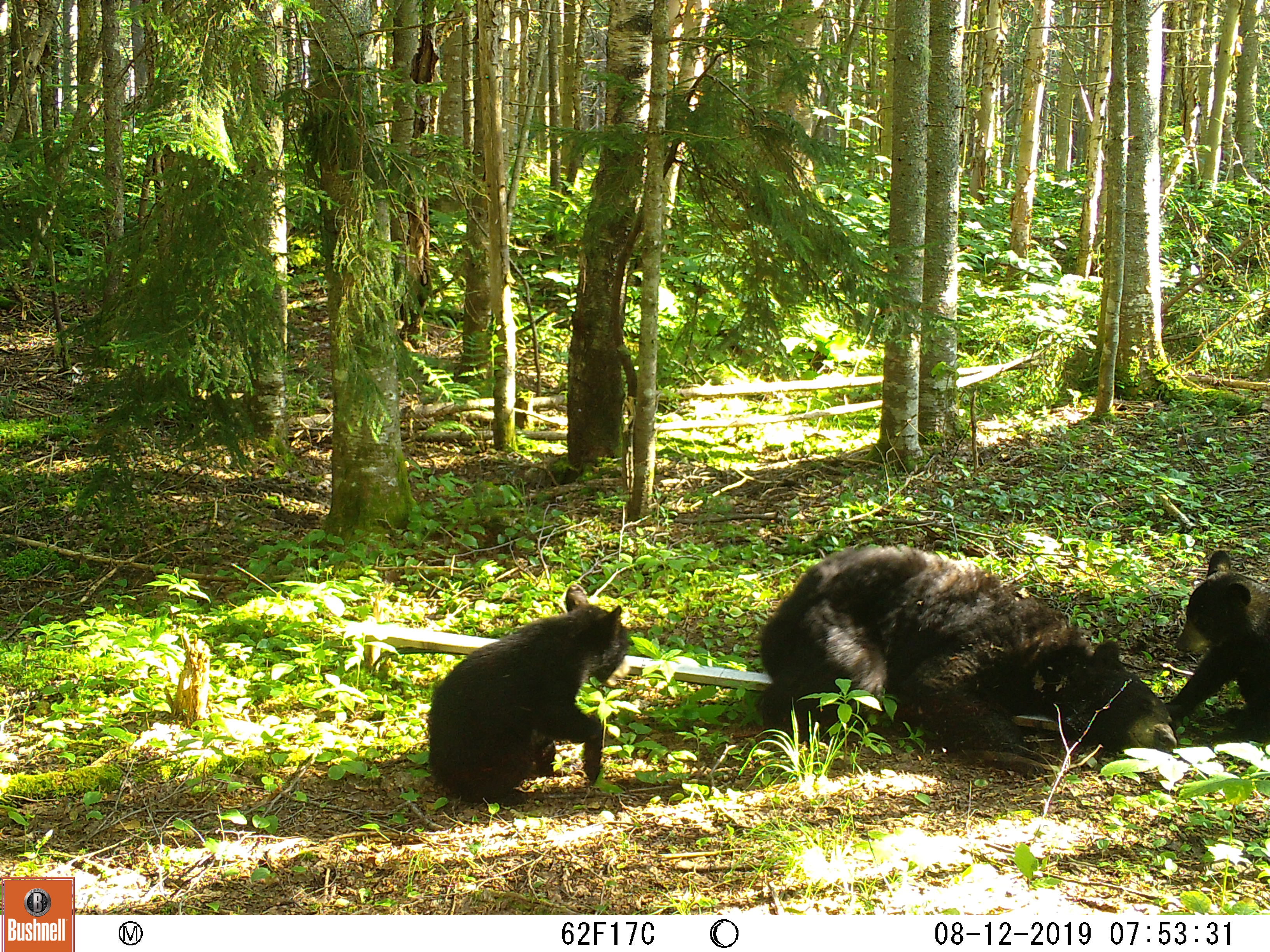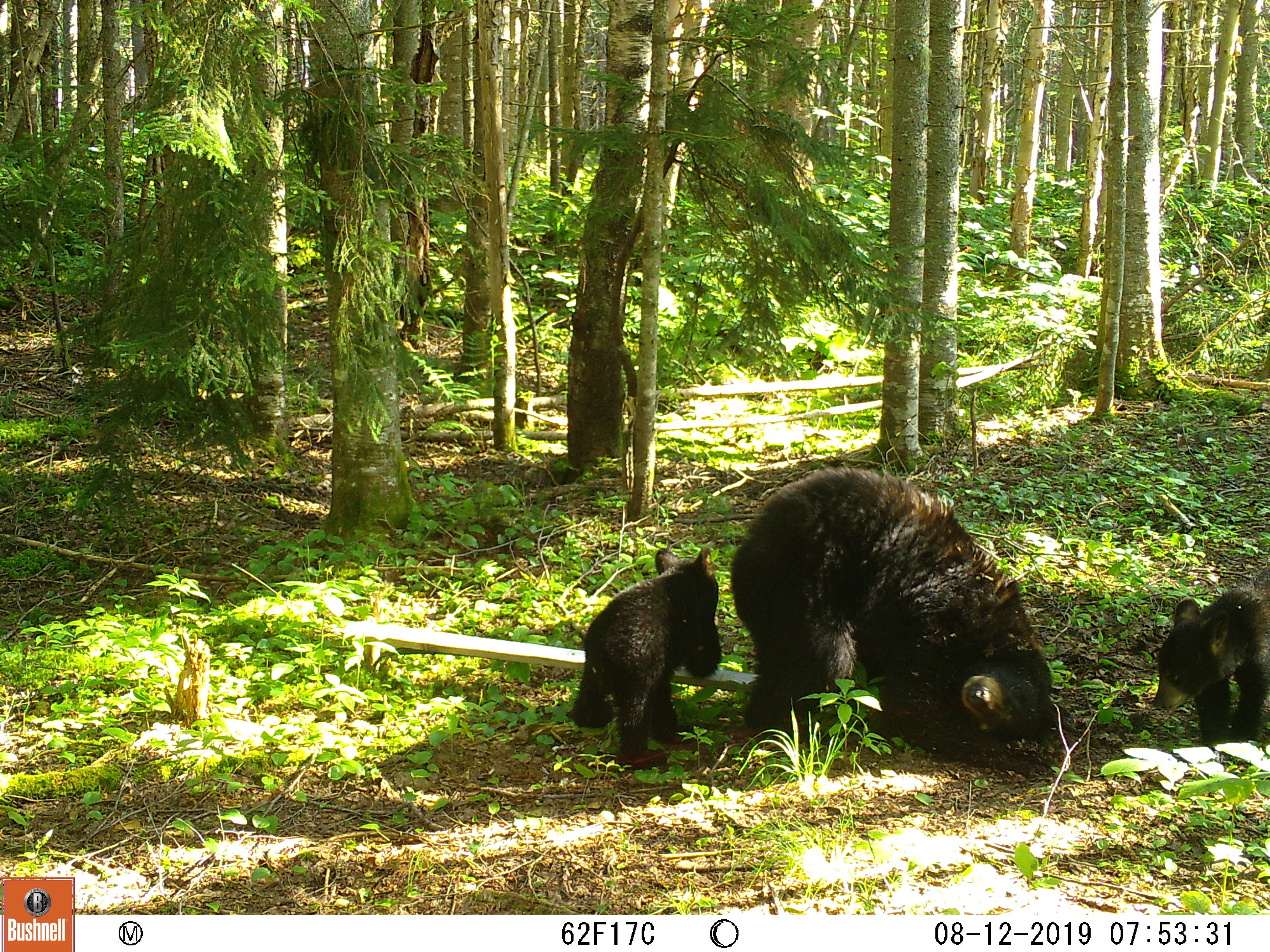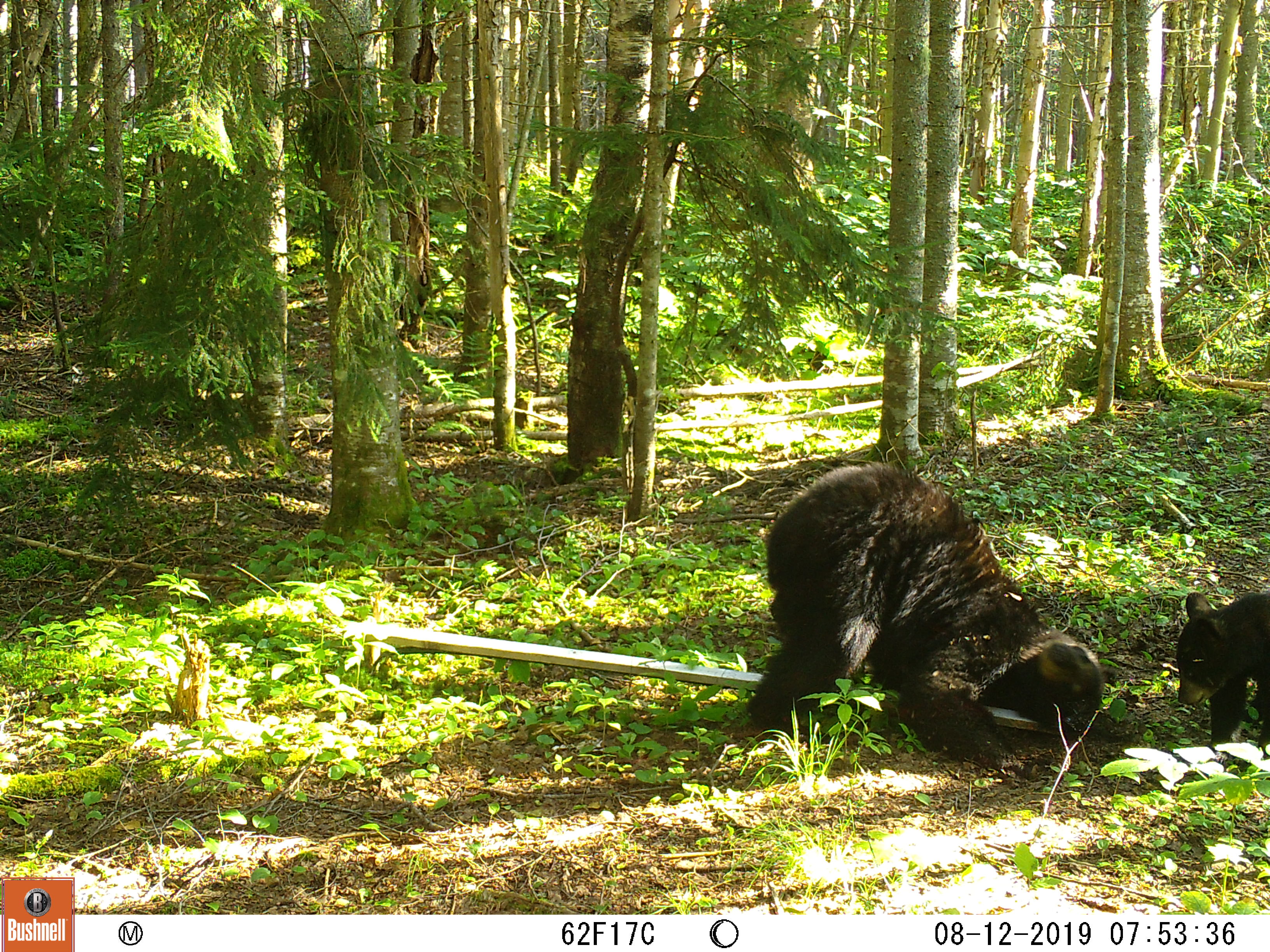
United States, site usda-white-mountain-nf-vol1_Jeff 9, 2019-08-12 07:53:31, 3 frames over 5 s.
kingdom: Animalia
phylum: Chordata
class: Mammalia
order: Carnivora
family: Ursidae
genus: Ursus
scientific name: Ursus americanus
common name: black bear